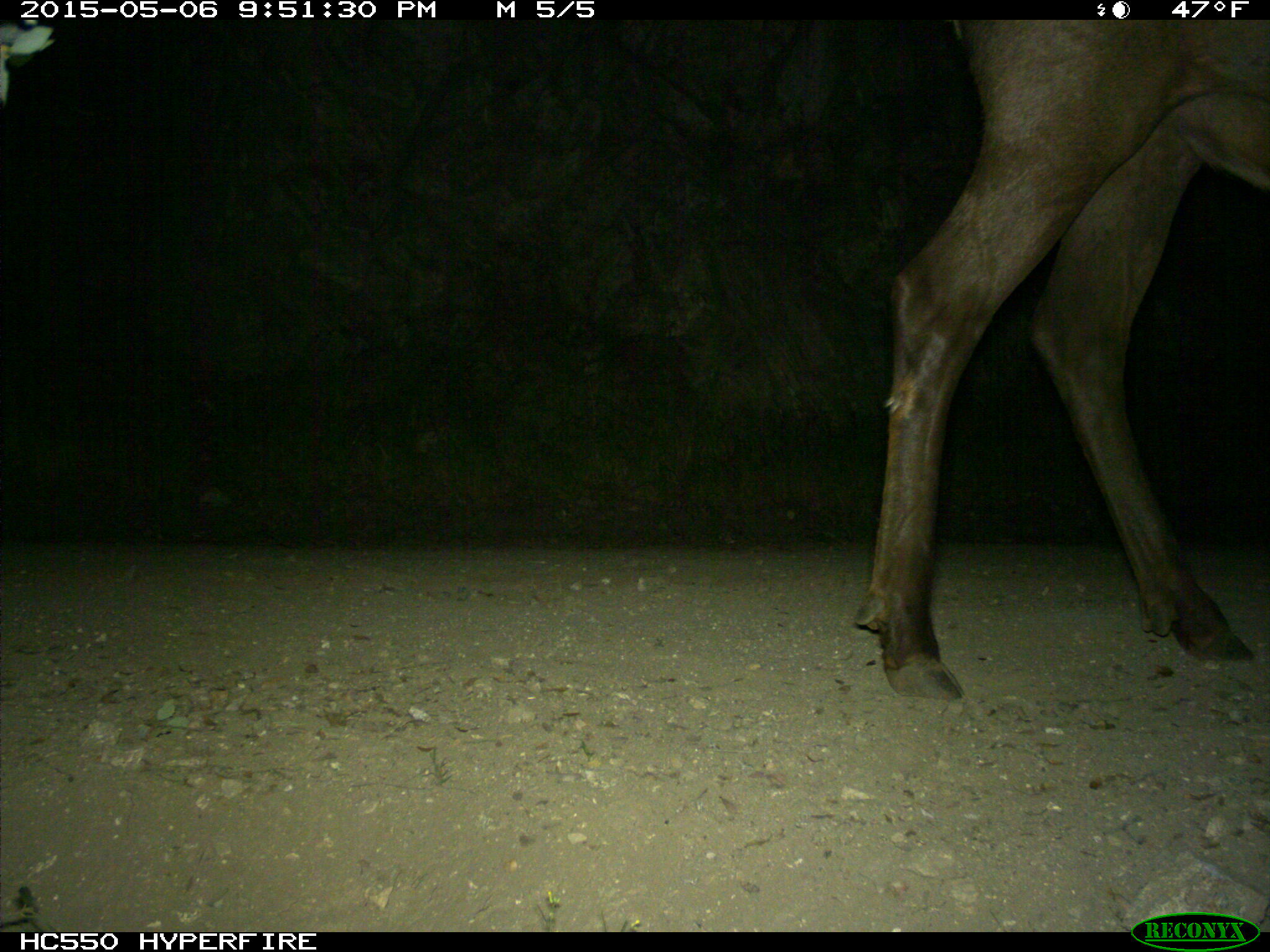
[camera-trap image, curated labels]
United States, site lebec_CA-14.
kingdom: Animalia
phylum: Chordata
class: Mammalia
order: Artiodactyla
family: Cervidae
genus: Cervus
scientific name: Cervus canadensis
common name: elk